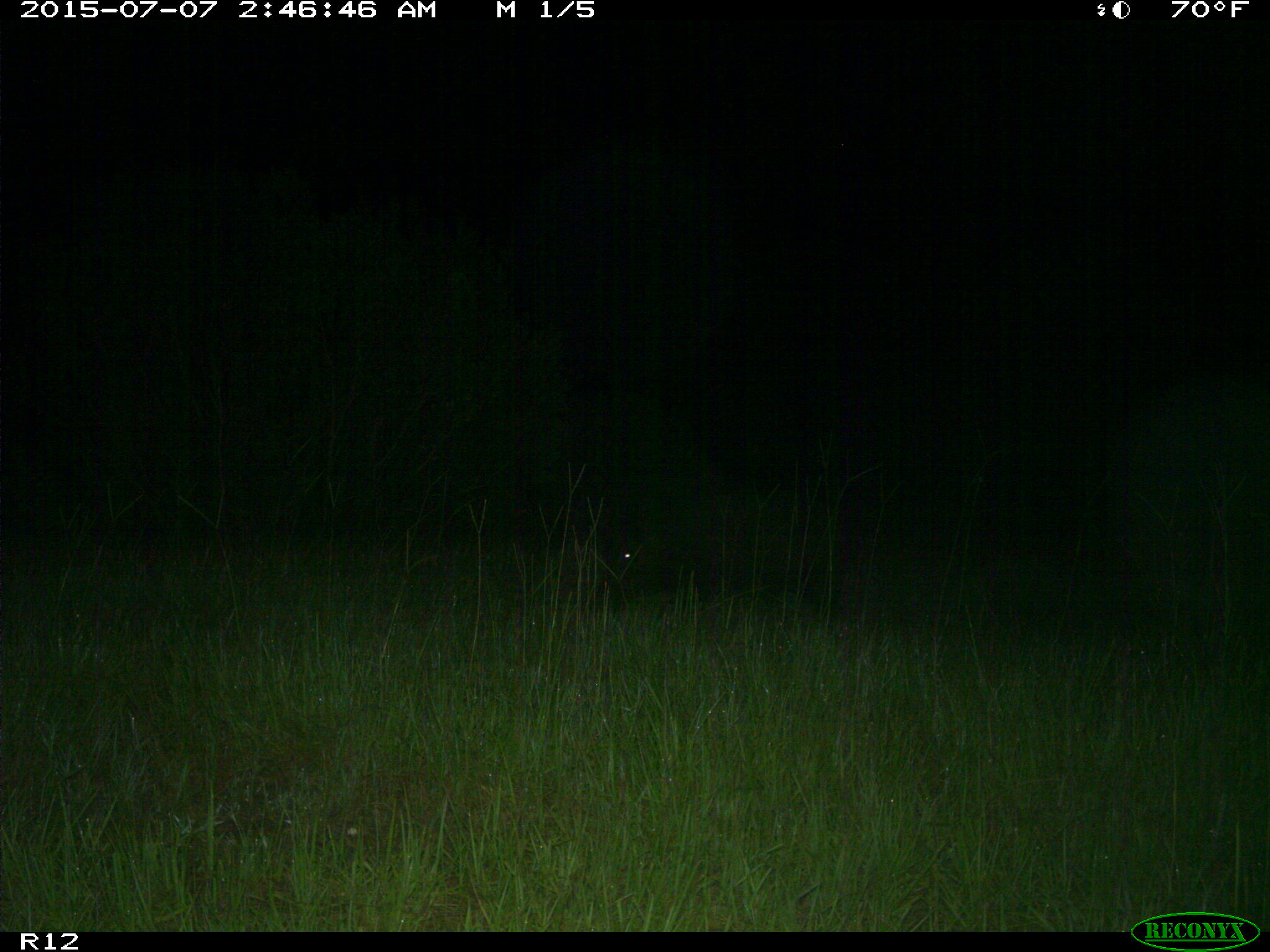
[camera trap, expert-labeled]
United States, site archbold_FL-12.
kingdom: Animalia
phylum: Chordata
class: Mammalia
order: Artiodactyla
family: Suidae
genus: Sus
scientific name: Sus scrofa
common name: wild boar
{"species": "Sus scrofa (wild boar)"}